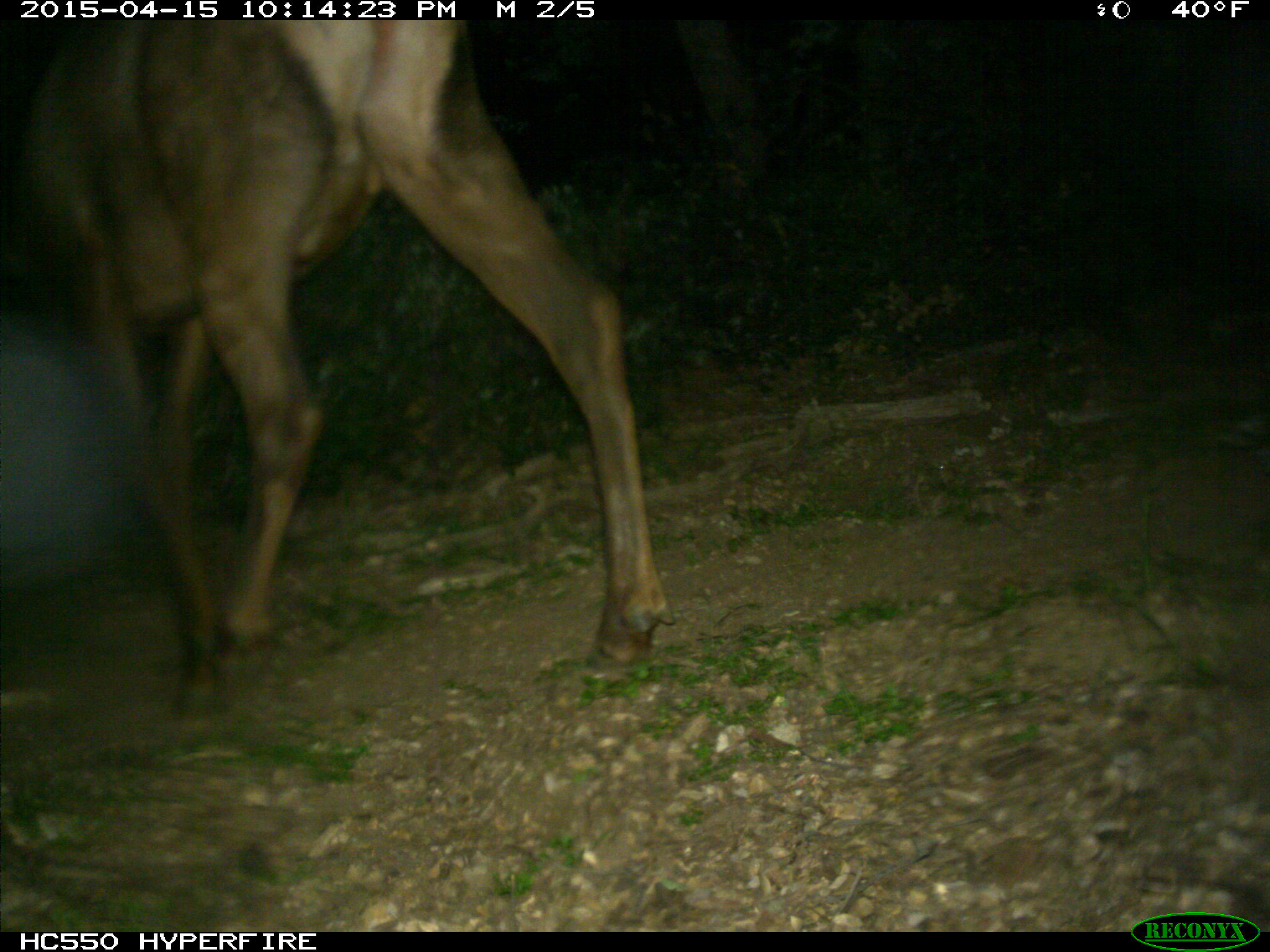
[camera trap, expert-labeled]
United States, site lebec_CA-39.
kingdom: Animalia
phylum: Chordata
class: Mammalia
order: Artiodactyla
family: Cervidae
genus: Cervus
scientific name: Cervus canadensis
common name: elk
Cervus canadensis (elk).